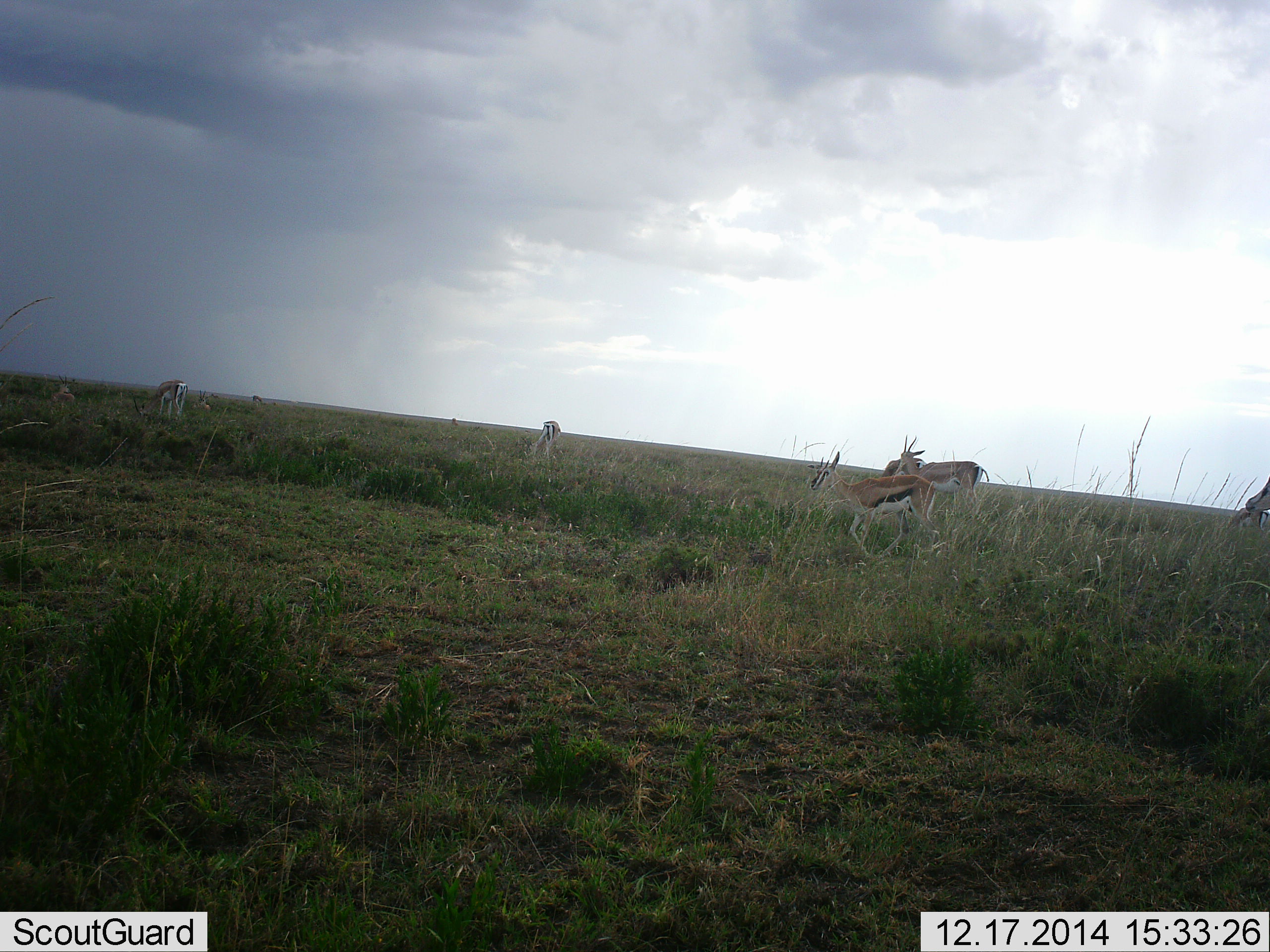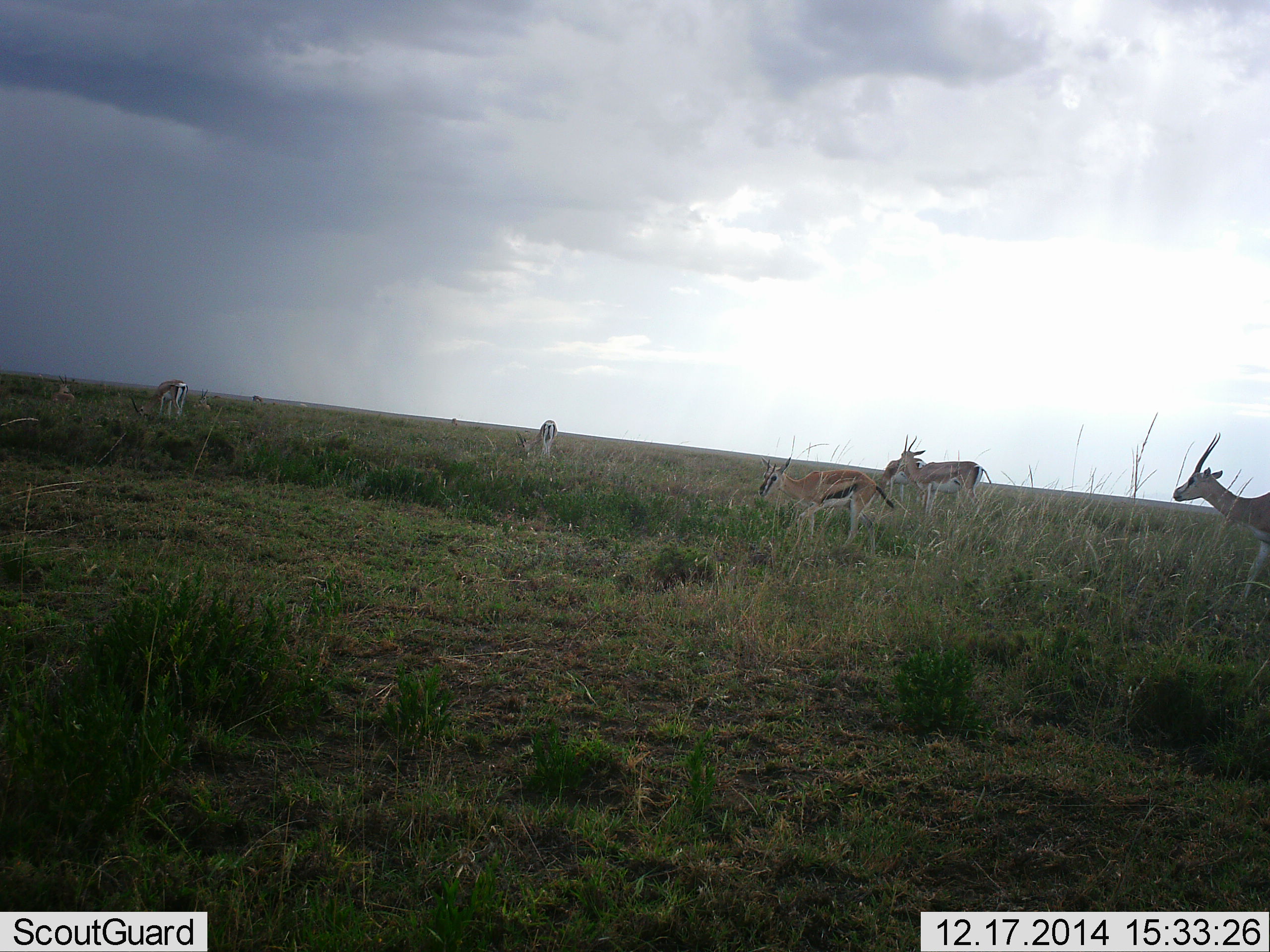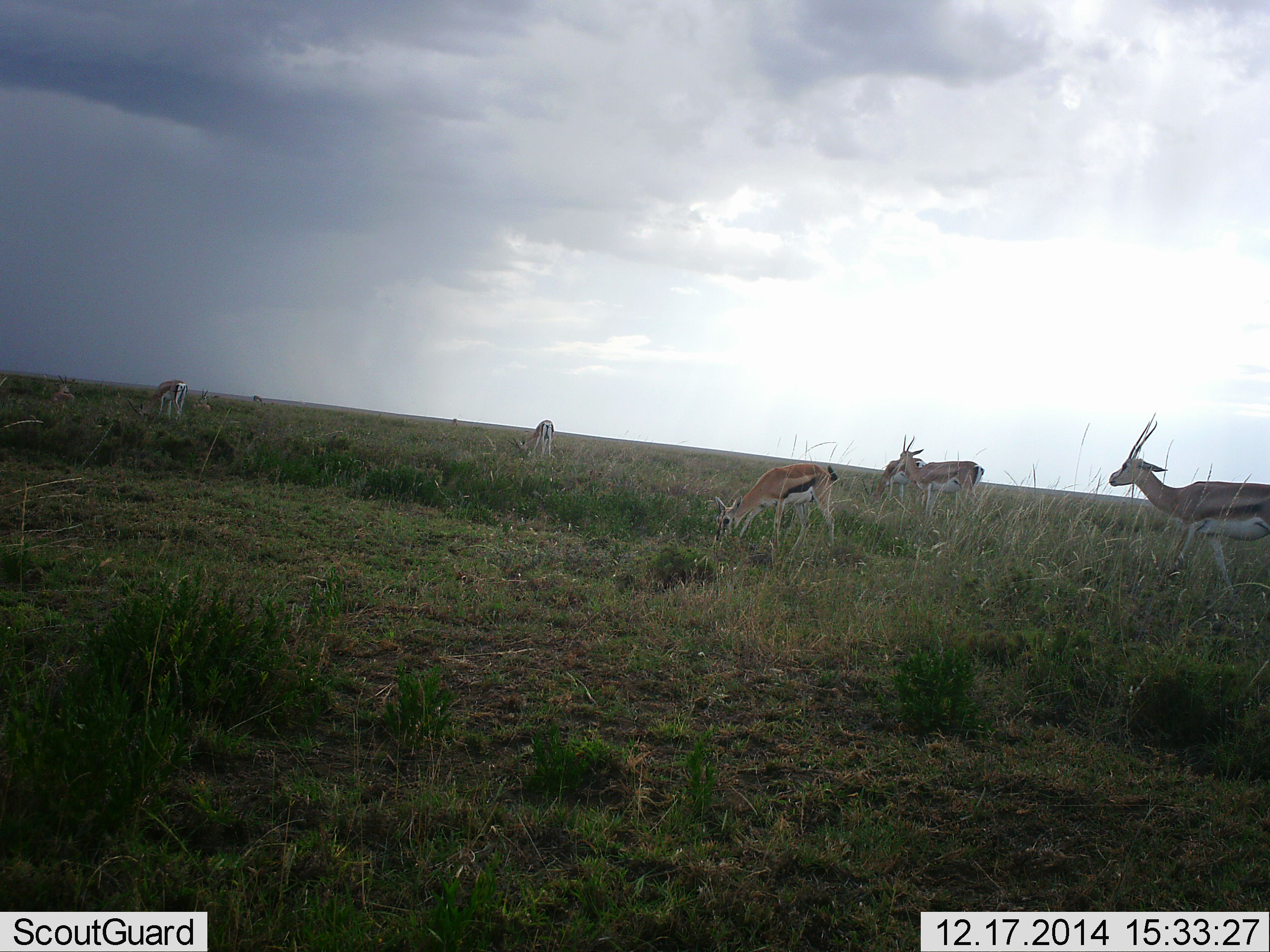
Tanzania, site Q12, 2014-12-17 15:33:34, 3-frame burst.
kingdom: Animalia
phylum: Chordata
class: Mammalia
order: Artiodactyla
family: Bovidae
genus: Eudorcas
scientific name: Eudorcas thomsonii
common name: thomson's gazelle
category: gazellethomsons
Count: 7.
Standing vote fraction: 60%.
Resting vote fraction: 10%.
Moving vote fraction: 80%.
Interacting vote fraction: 0%.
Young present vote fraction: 20%.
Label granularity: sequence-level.